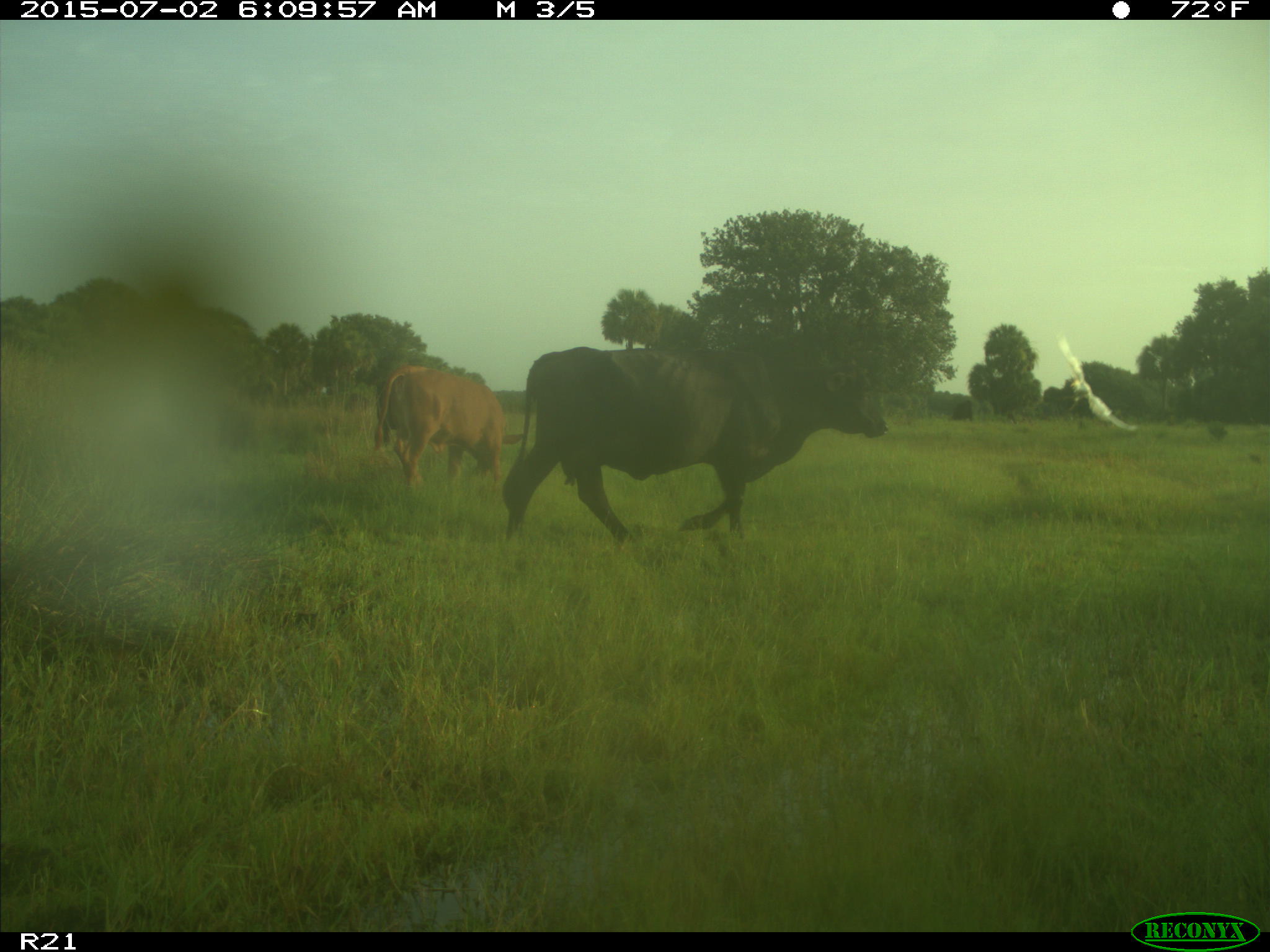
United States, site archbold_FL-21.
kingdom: Animalia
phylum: Chordata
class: Mammalia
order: Artiodactyla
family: Bovidae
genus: Bos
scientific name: Bos taurus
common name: domestic cow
Bos taurus (domestic cow).